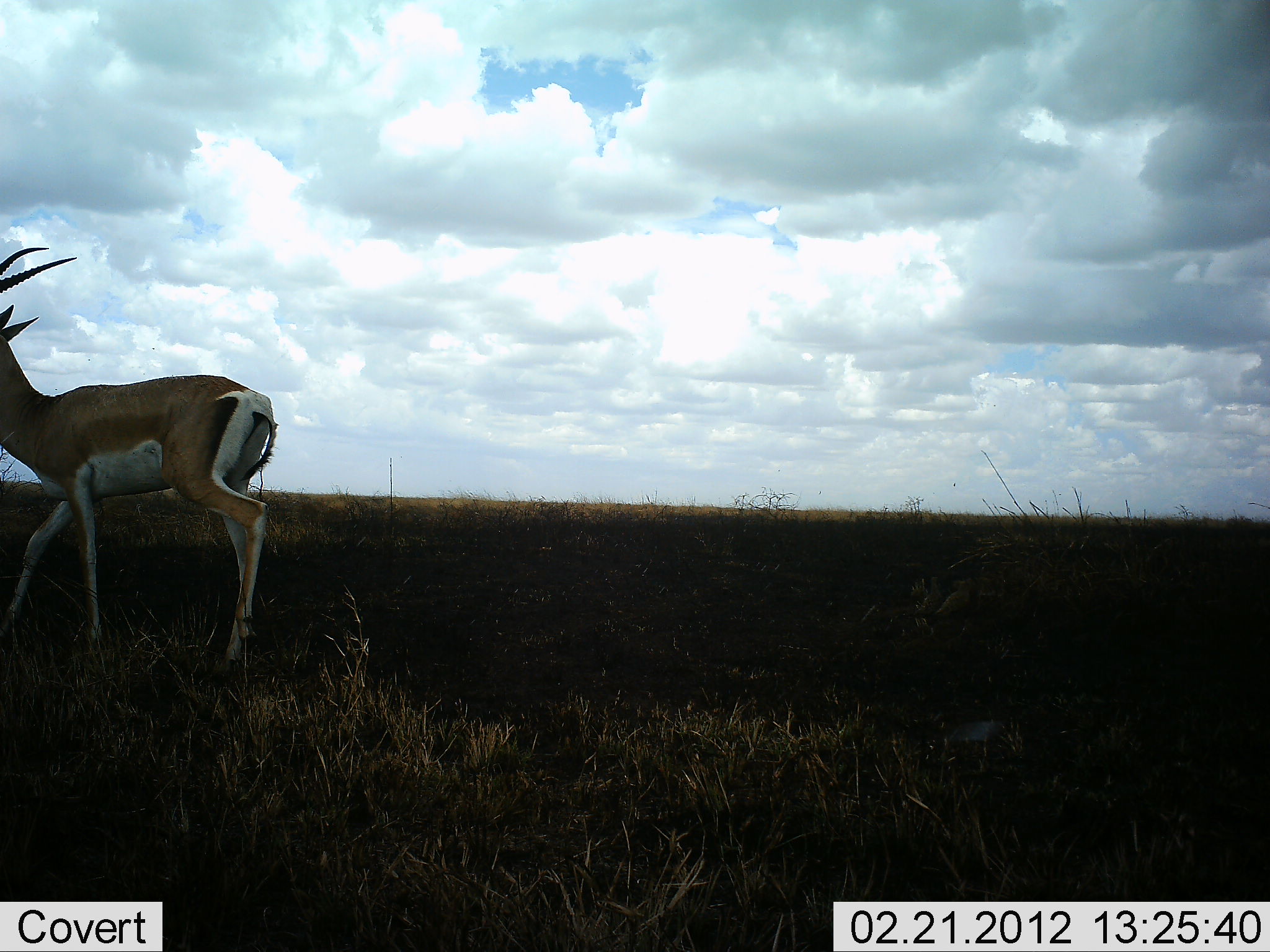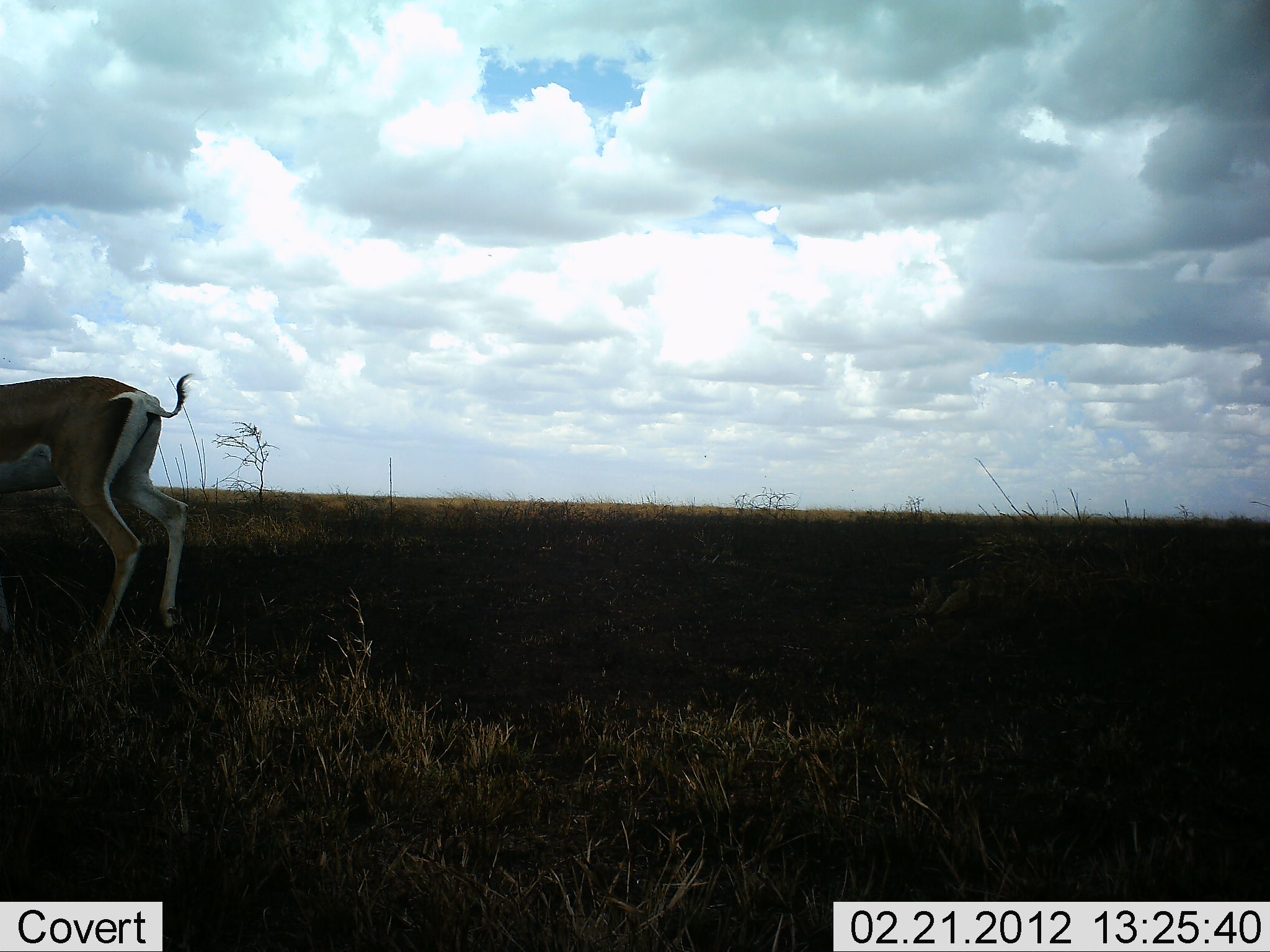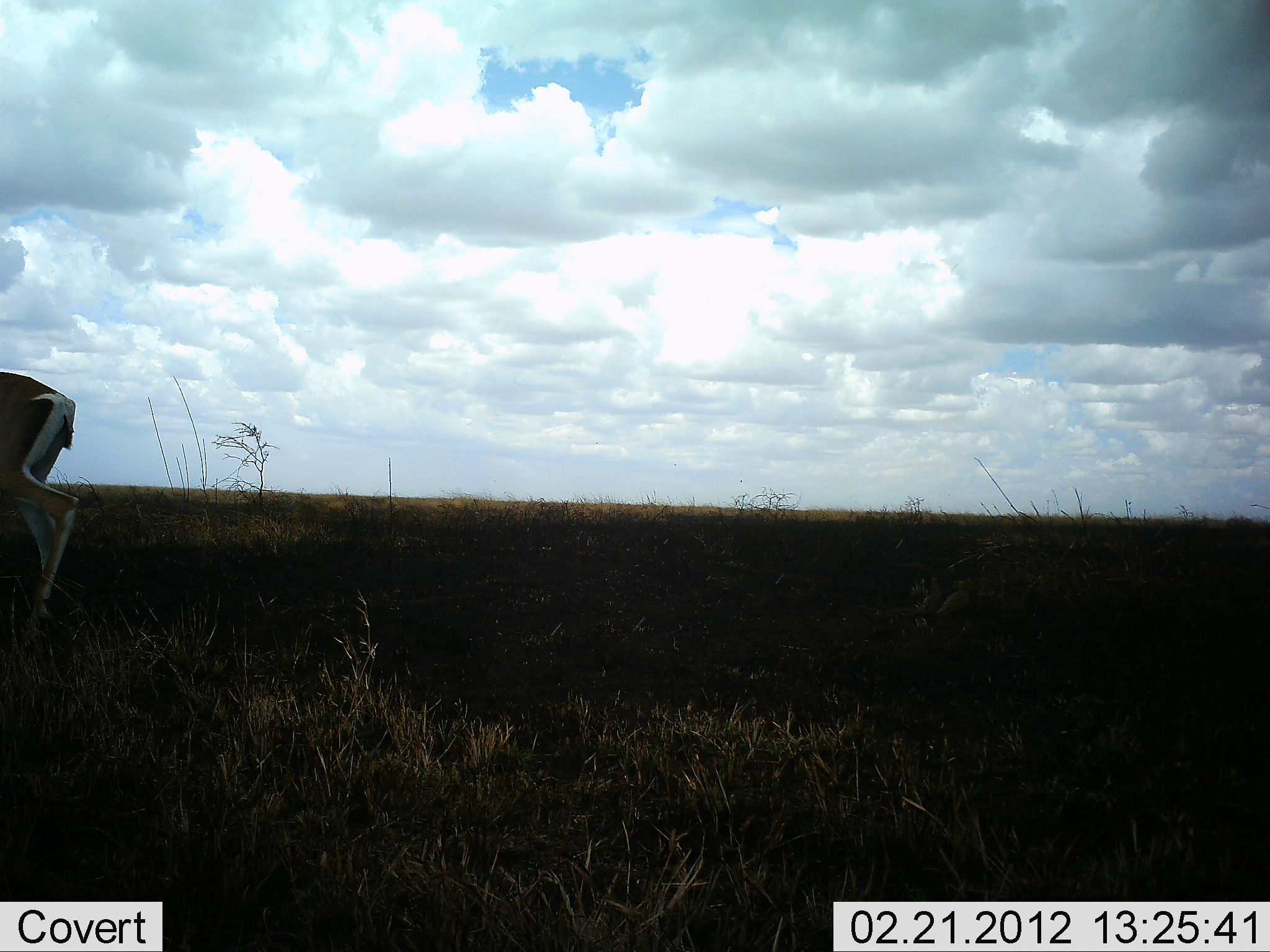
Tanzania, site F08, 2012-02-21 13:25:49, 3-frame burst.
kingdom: Animalia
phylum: Chordata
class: Mammalia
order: Artiodactyla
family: Bovidae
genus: Nanger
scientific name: Nanger granti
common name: grant's gazelle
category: gazellegrants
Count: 1.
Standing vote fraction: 14%.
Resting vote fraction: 0%.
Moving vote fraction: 90%.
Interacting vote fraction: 0%.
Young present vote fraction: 0%.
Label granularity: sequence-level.